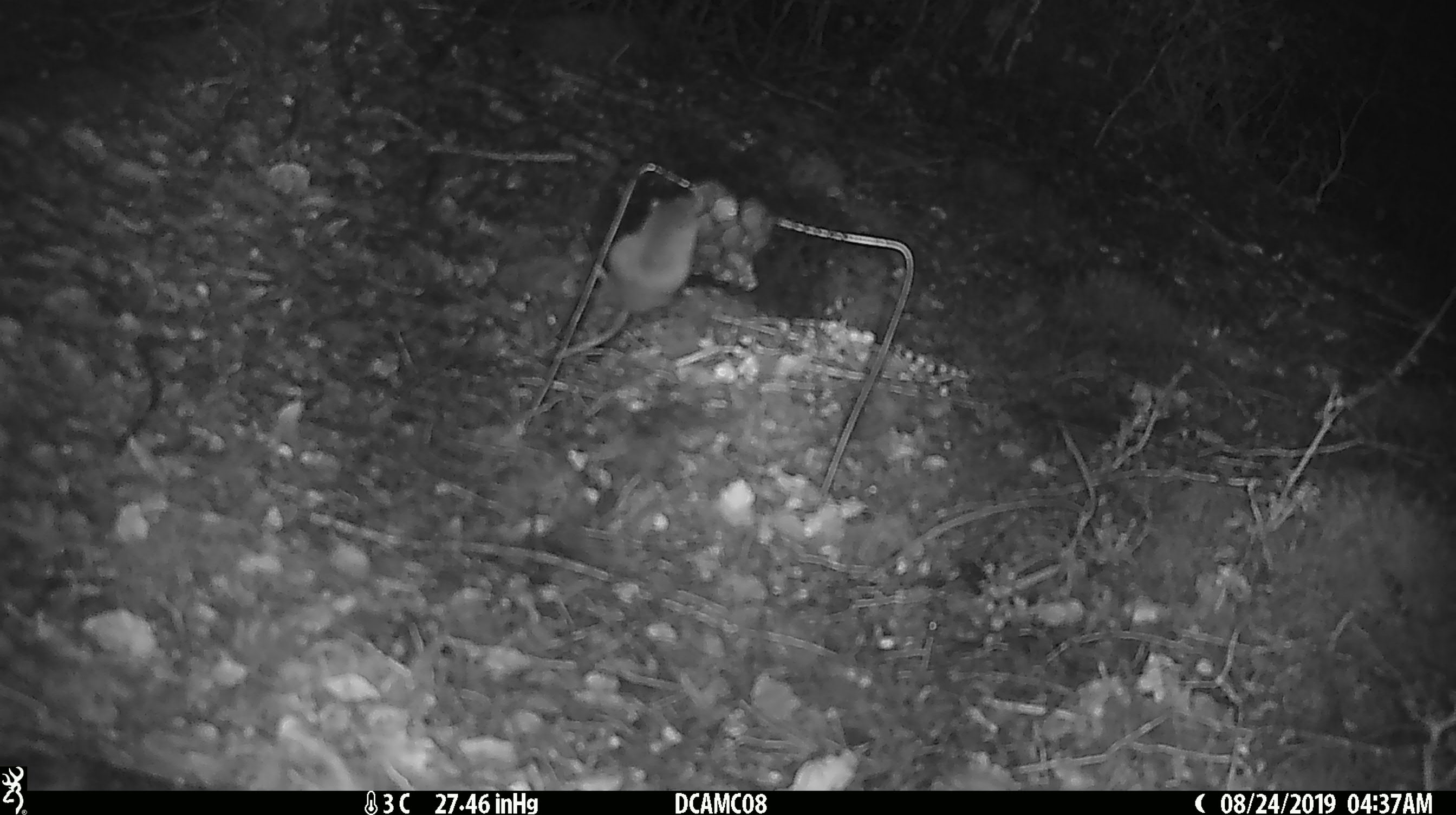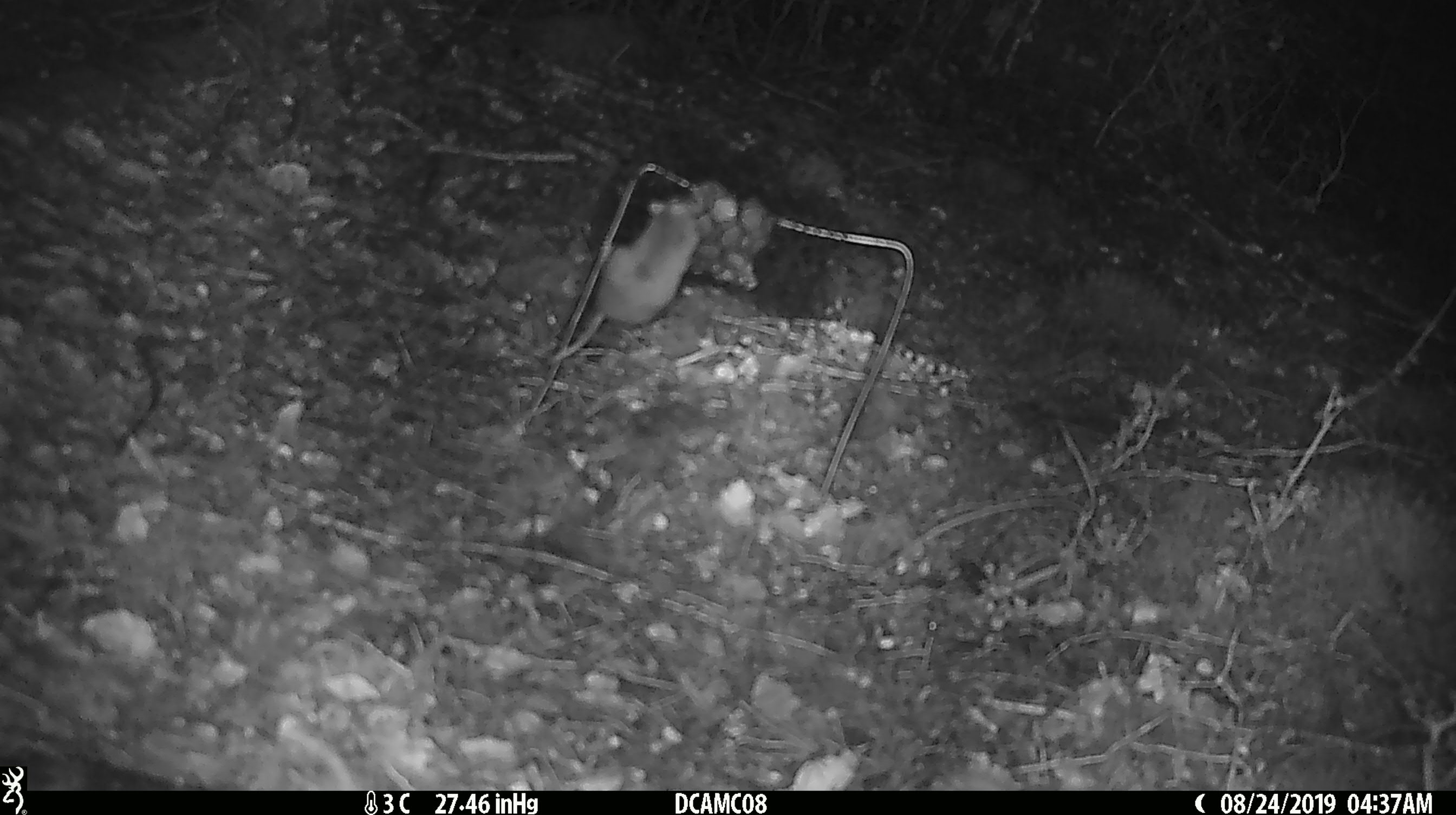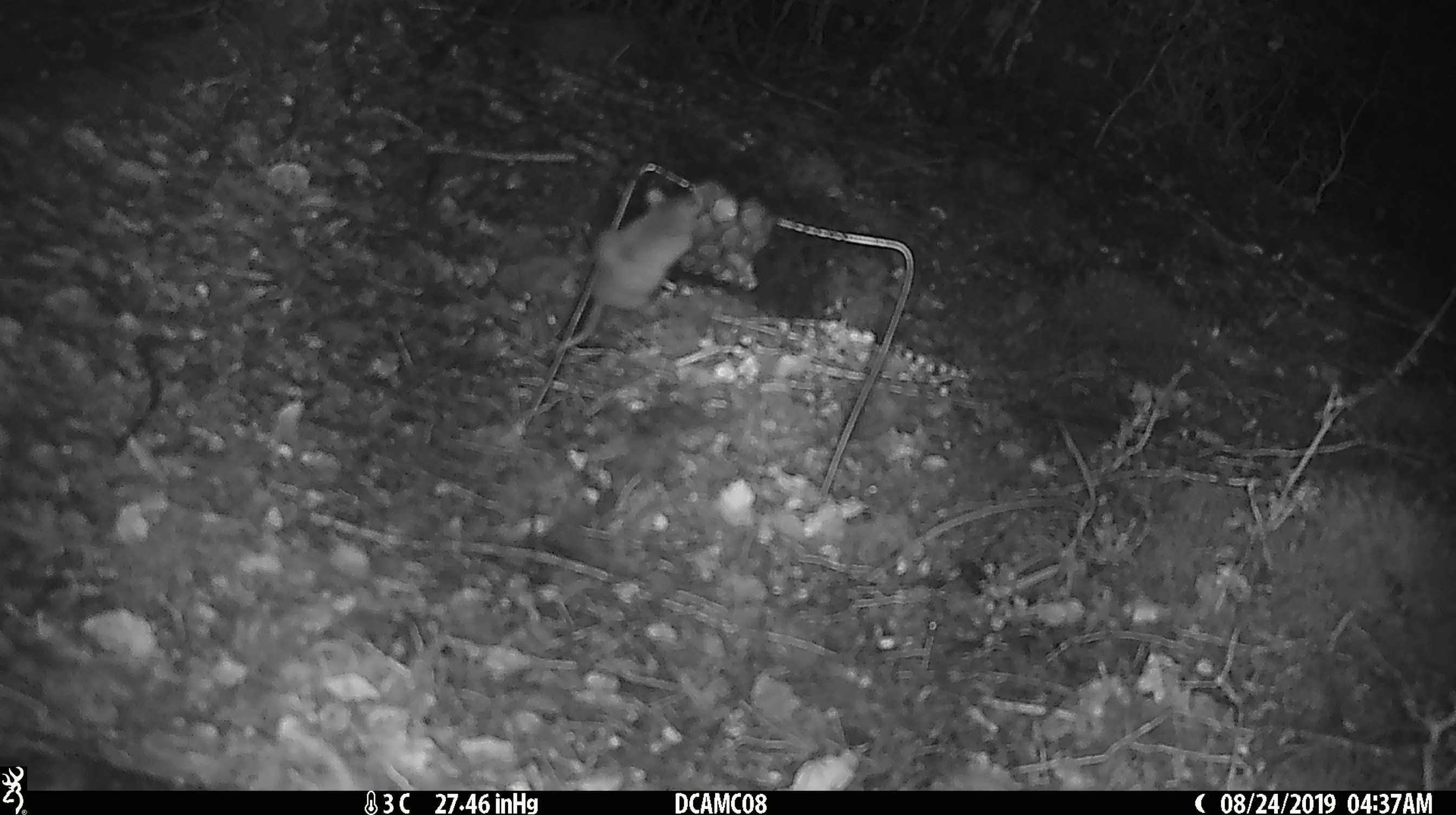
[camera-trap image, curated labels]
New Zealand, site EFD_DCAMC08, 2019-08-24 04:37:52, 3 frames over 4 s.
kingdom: Animalia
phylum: Chordata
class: Mammalia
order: Rodentia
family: Muridae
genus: Mus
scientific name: Mus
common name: mouse